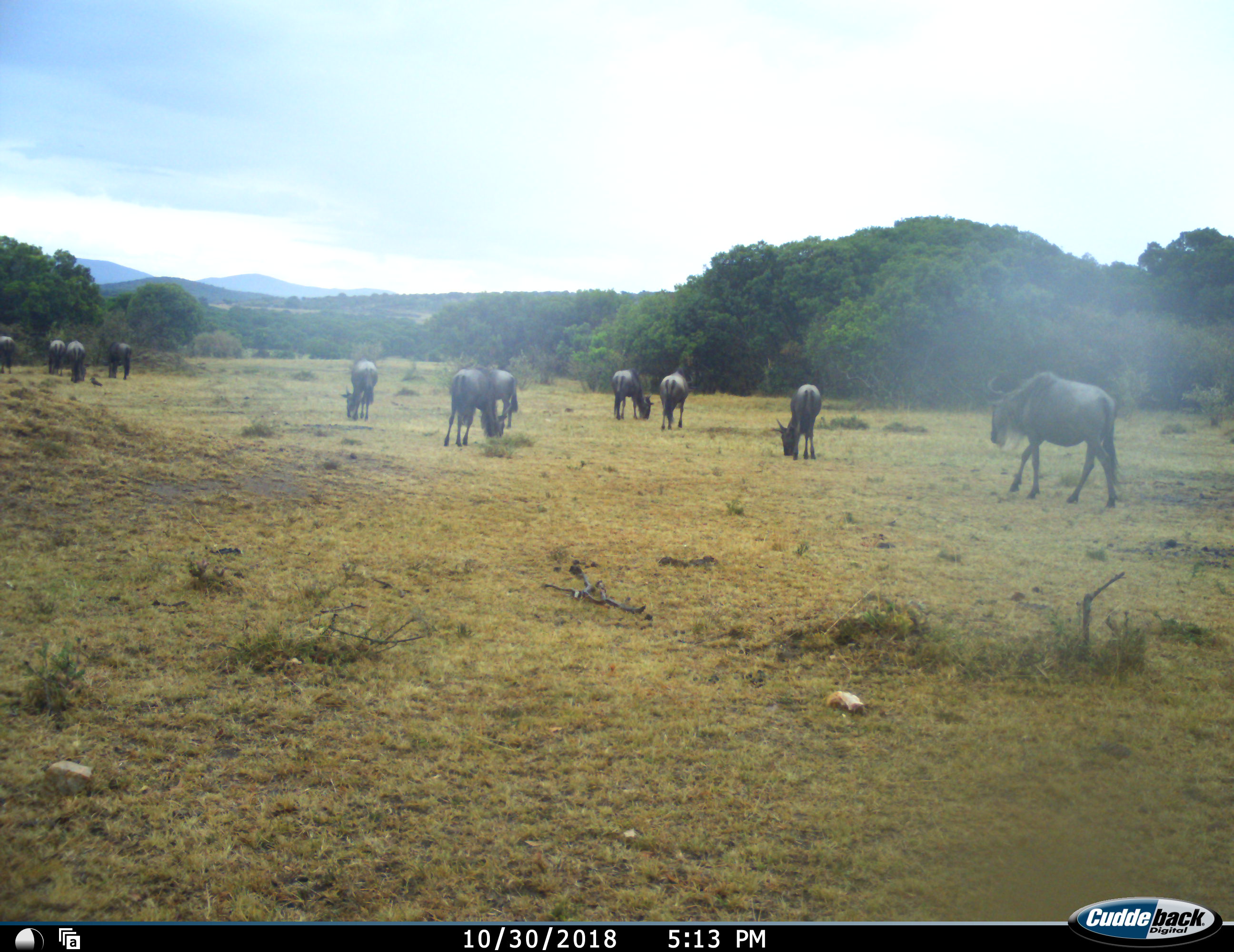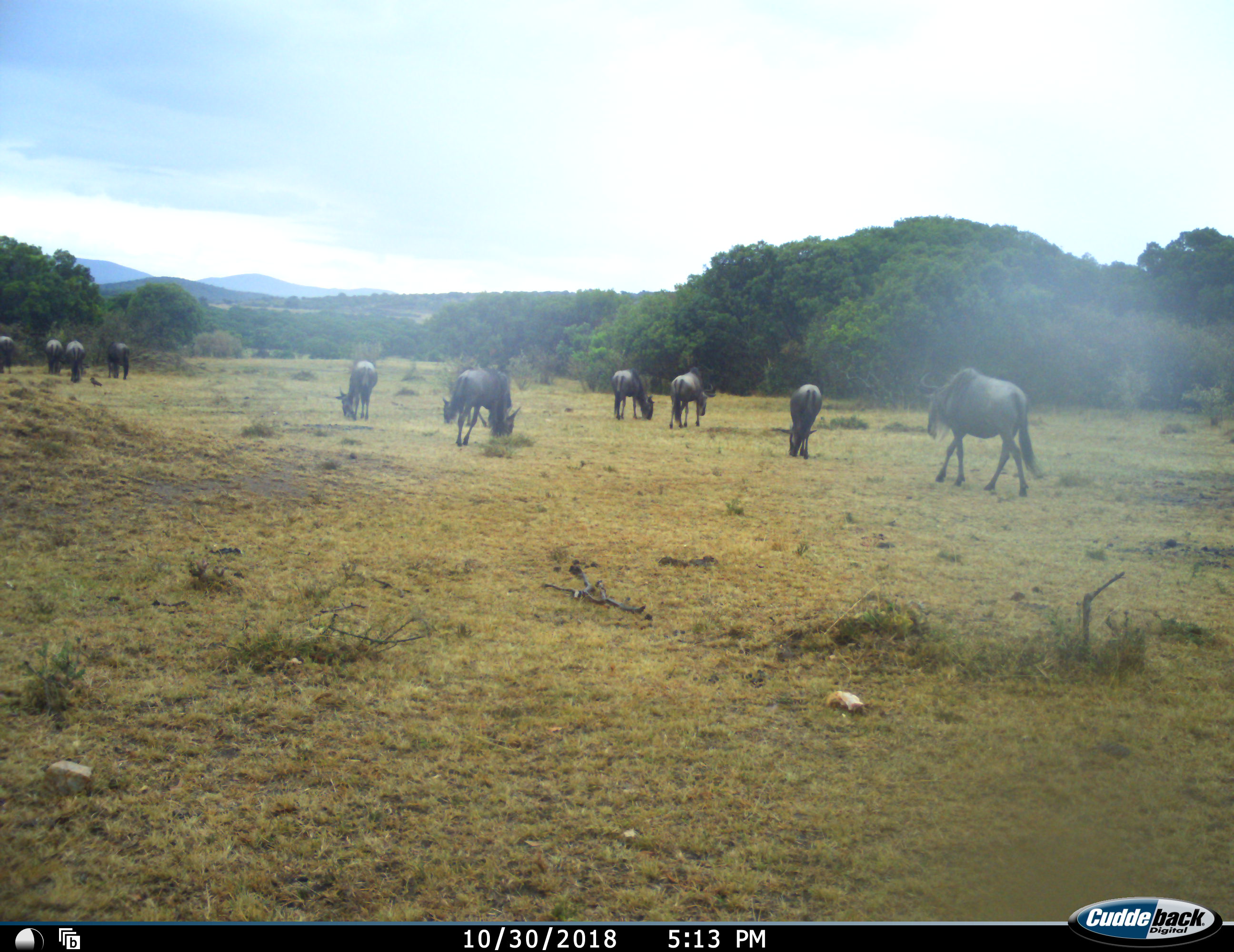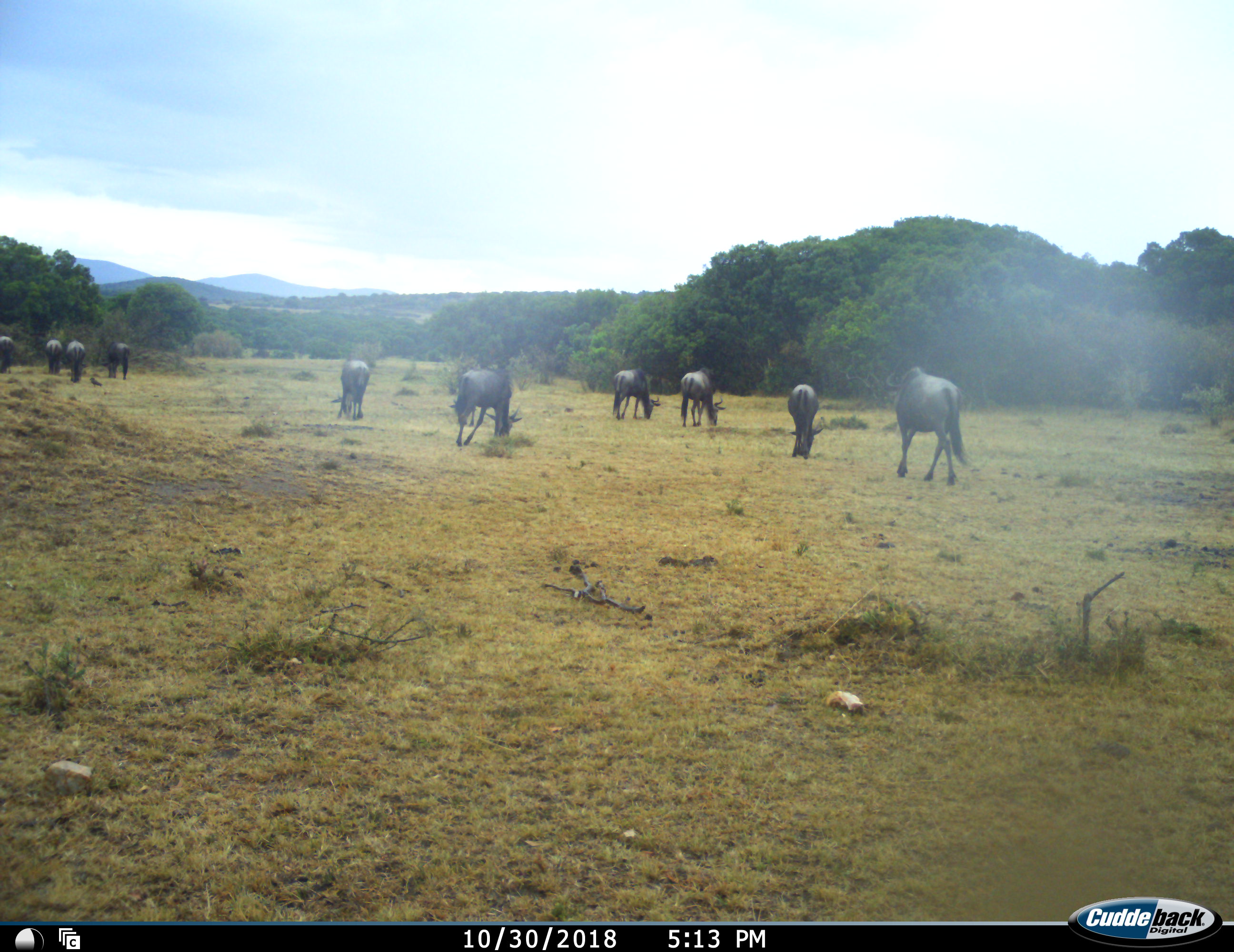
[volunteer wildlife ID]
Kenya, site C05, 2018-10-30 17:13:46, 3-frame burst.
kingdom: Animalia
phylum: Chordata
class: Mammalia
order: Artiodactyla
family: Bovidae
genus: Connochaetes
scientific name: Connochaetes taurinus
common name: common wildebeest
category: wildebeest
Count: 11-50.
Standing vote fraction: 20%.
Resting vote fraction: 0%.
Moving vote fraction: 50%.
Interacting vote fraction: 10%.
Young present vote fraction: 0%.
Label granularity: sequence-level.